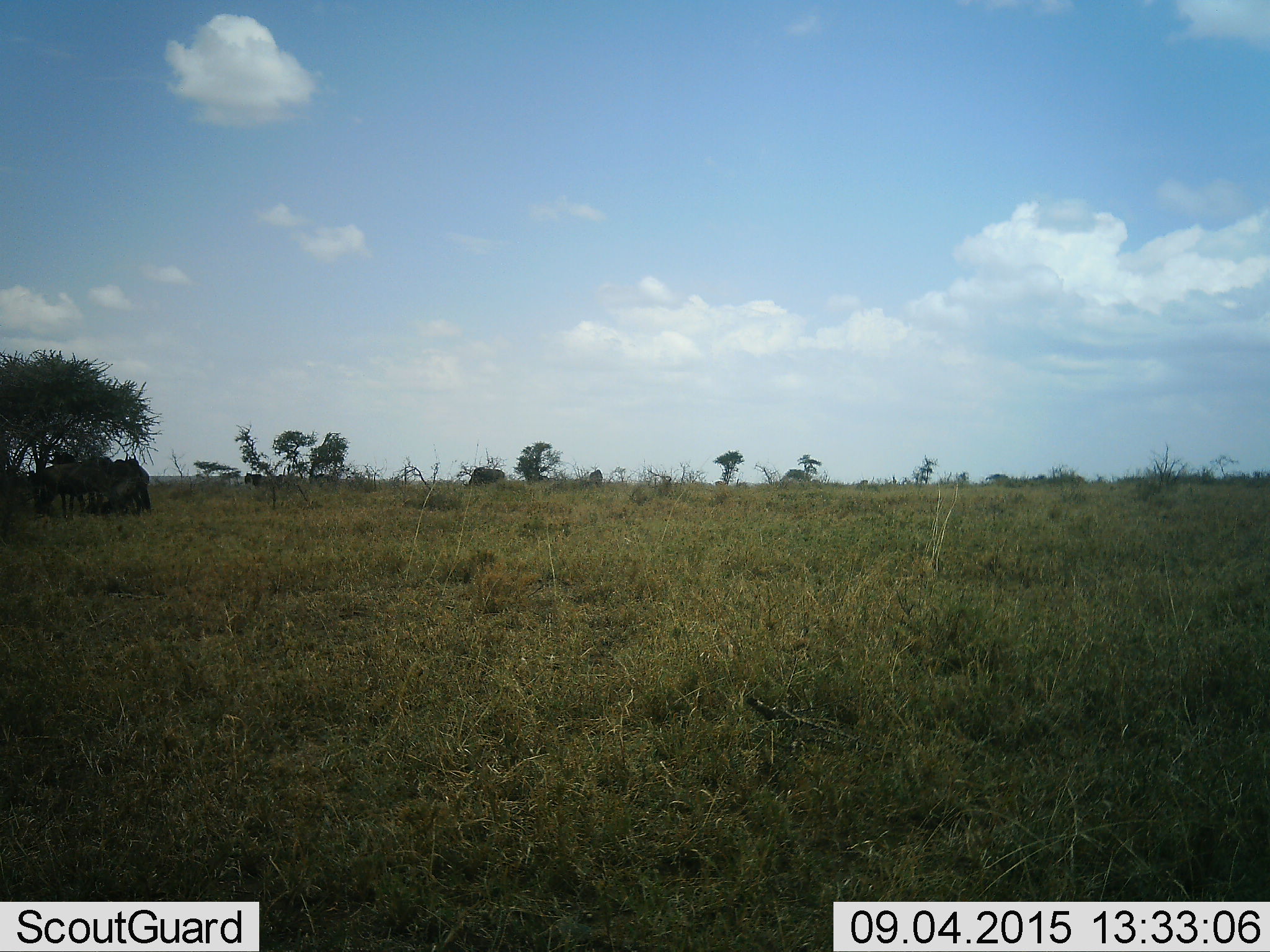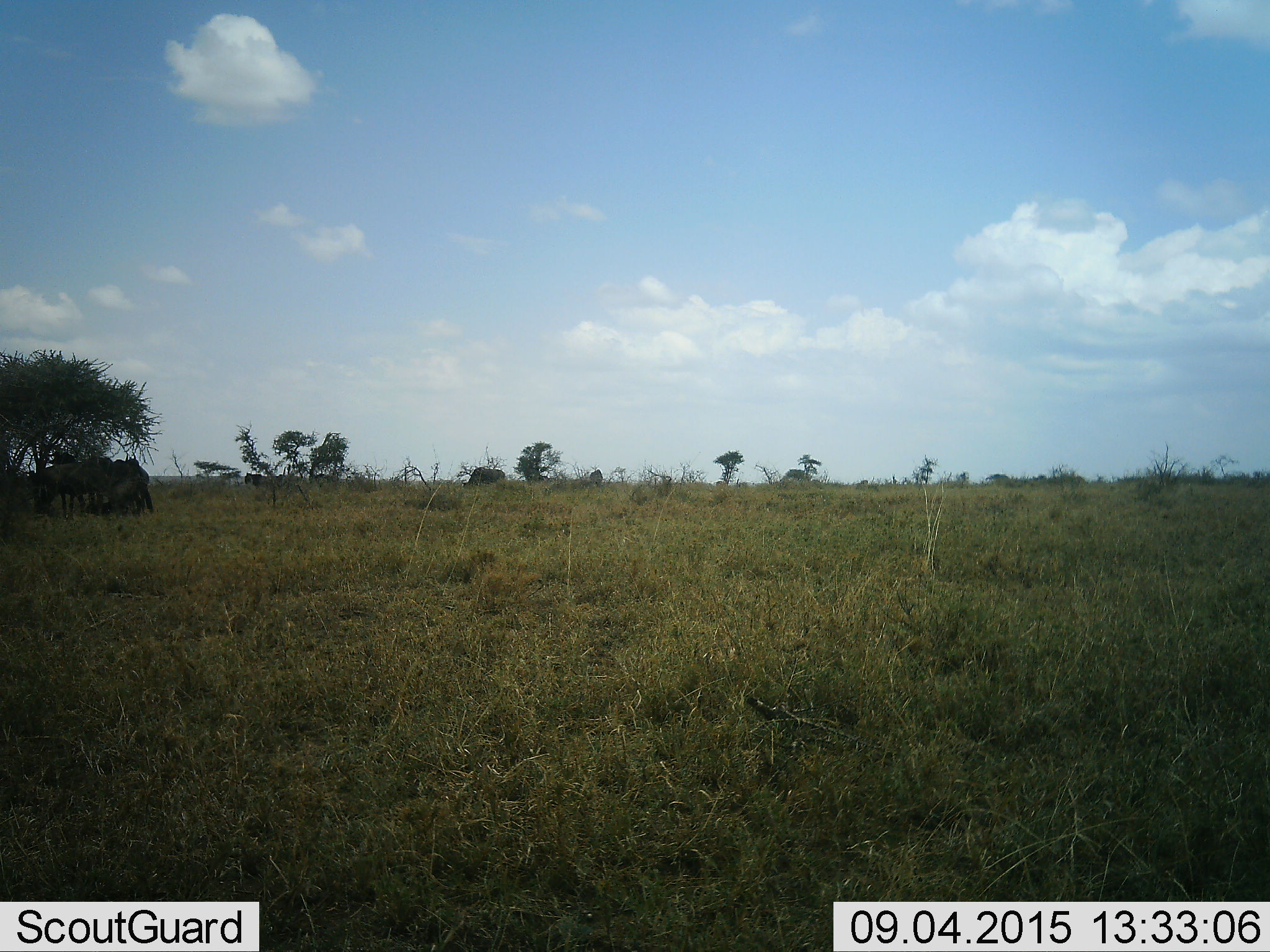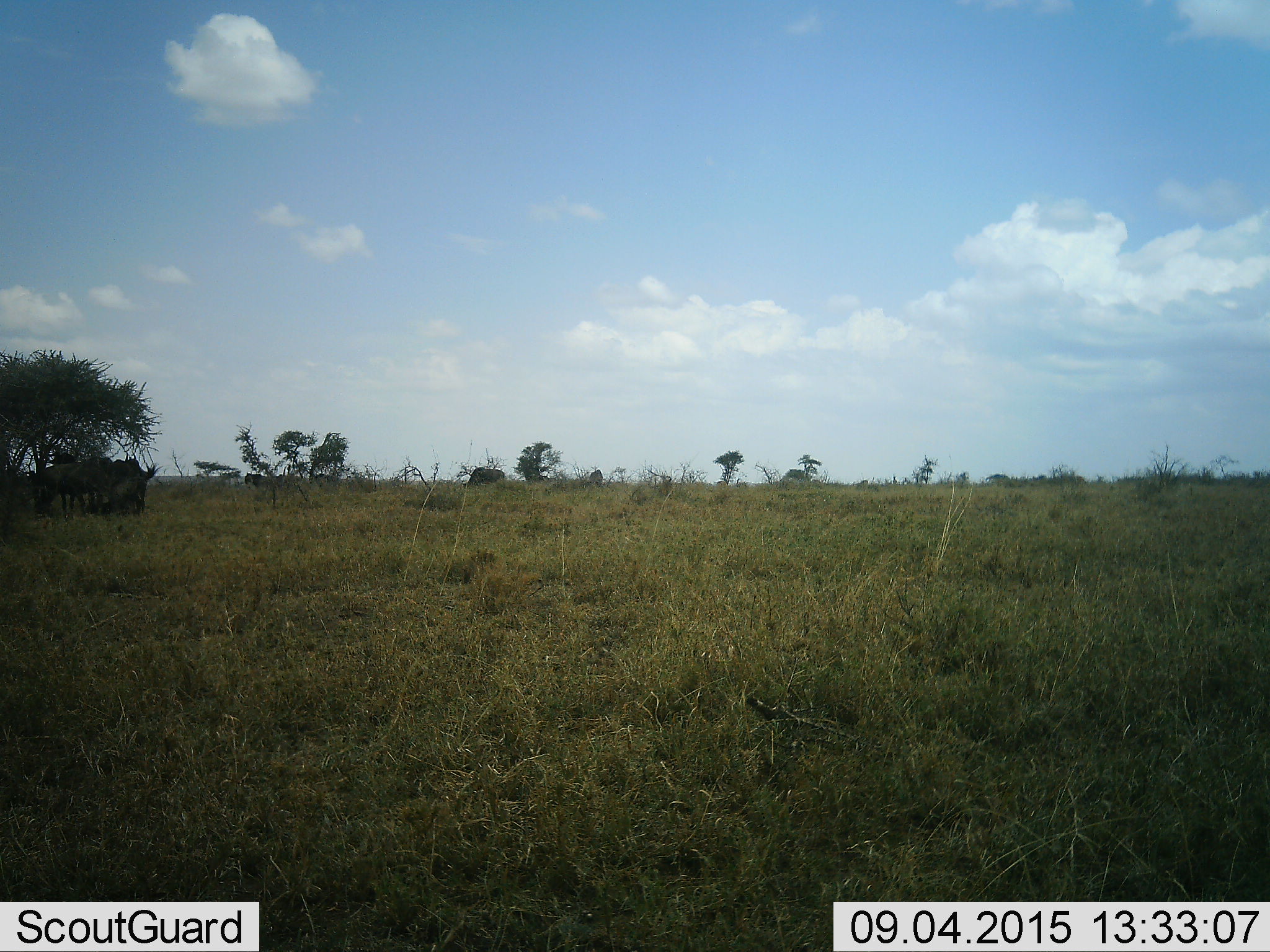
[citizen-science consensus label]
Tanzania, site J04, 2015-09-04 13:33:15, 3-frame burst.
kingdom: Animalia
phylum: Chordata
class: Mammalia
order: Artiodactyla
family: Bovidae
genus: Connochaetes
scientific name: Connochaetes taurinus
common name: blue wildebeest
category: wildebeest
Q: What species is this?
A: Wildebeest (blue wildebeest) (Connochaetes taurinus).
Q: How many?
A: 5.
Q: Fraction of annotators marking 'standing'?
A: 60%.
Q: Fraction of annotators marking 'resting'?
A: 40%.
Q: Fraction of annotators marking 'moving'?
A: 0%.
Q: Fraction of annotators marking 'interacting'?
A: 0%.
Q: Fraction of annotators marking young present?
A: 0%.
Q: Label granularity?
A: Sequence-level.